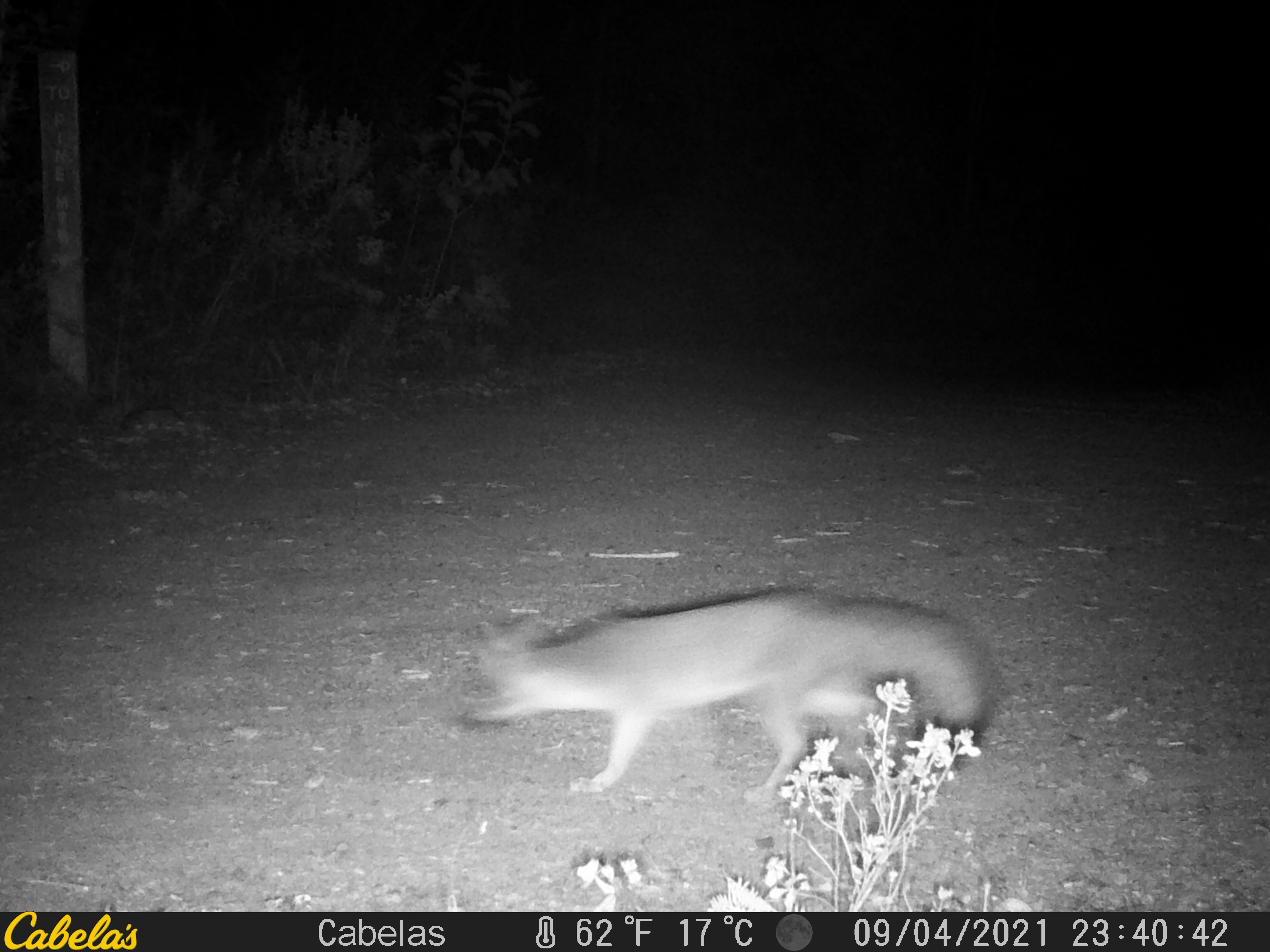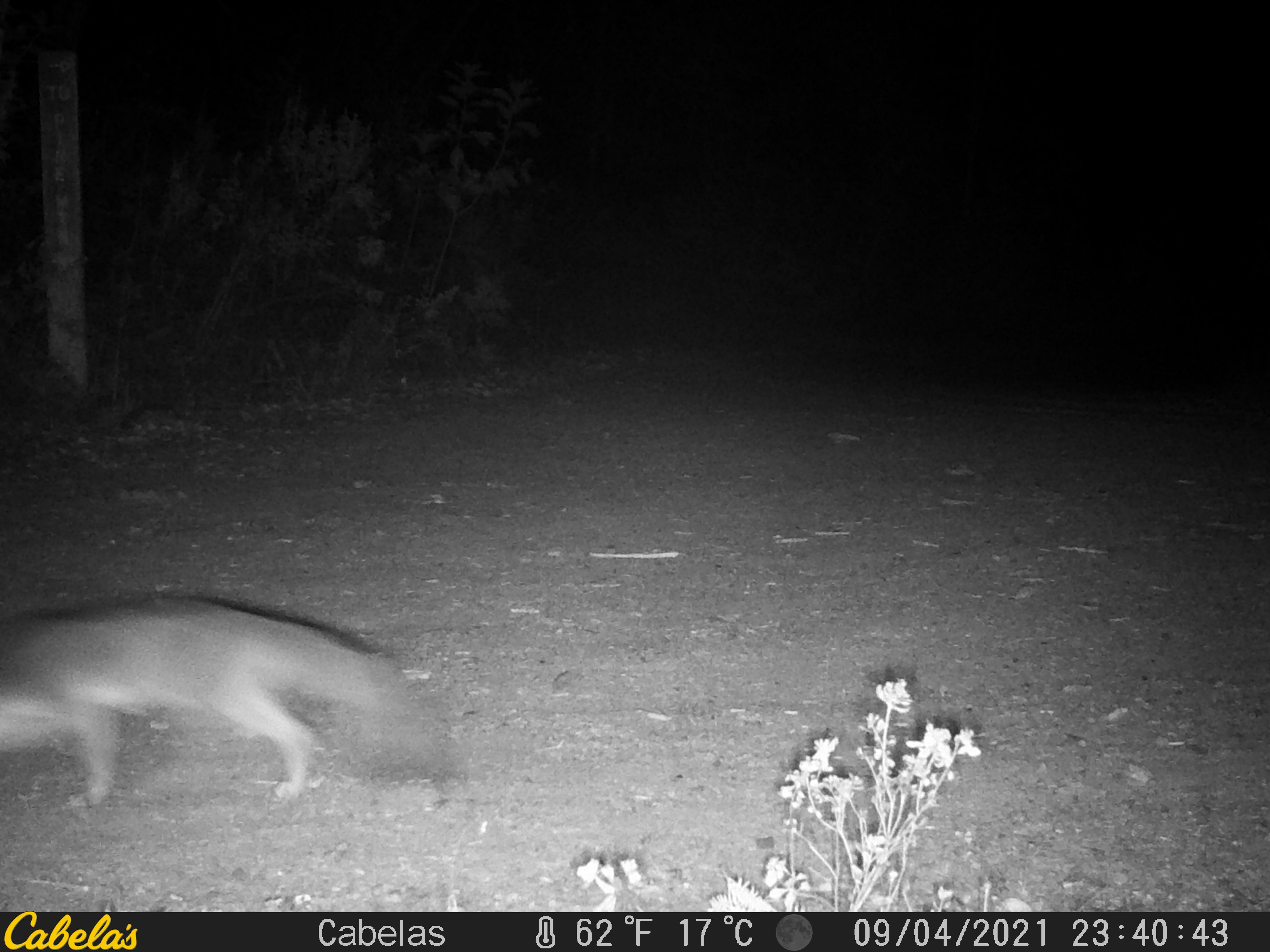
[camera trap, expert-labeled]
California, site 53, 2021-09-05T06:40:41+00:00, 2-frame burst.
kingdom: Animalia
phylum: Chordata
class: Mammalia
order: Carnivora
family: Canidae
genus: Urocyon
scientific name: Urocyon cinereoargenteus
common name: gray fox